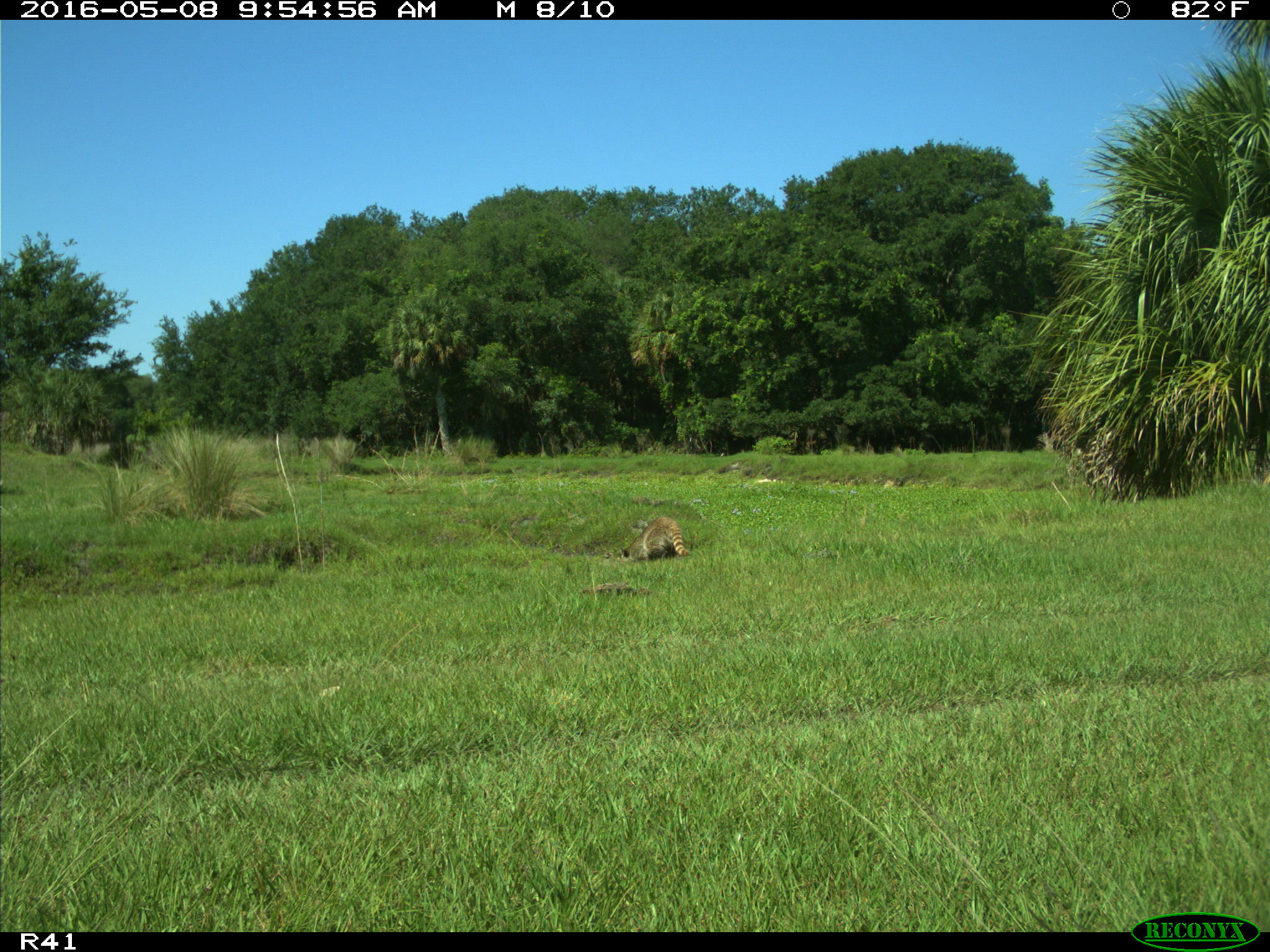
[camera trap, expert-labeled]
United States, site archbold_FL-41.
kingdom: Animalia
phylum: Chordata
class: Mammalia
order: Carnivora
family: Procyonidae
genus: Procyon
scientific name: Procyon lotor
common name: common raccoon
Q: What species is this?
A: Procyon lotor (common raccoon).